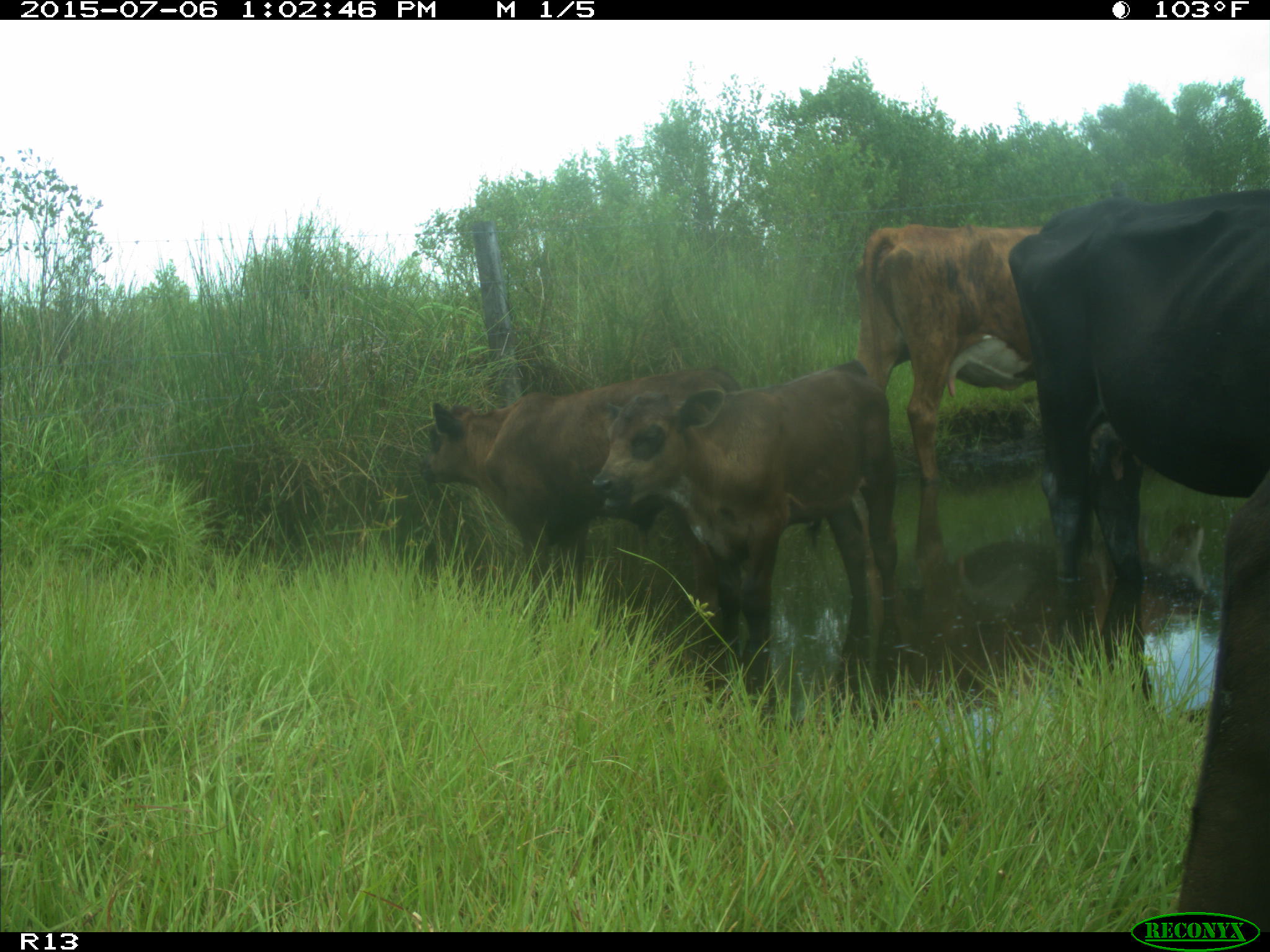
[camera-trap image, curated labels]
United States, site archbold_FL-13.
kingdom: Animalia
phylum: Chordata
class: Mammalia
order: Artiodactyla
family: Bovidae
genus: Bos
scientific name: Bos taurus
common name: domestic cow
Bos taurus (domestic cow).